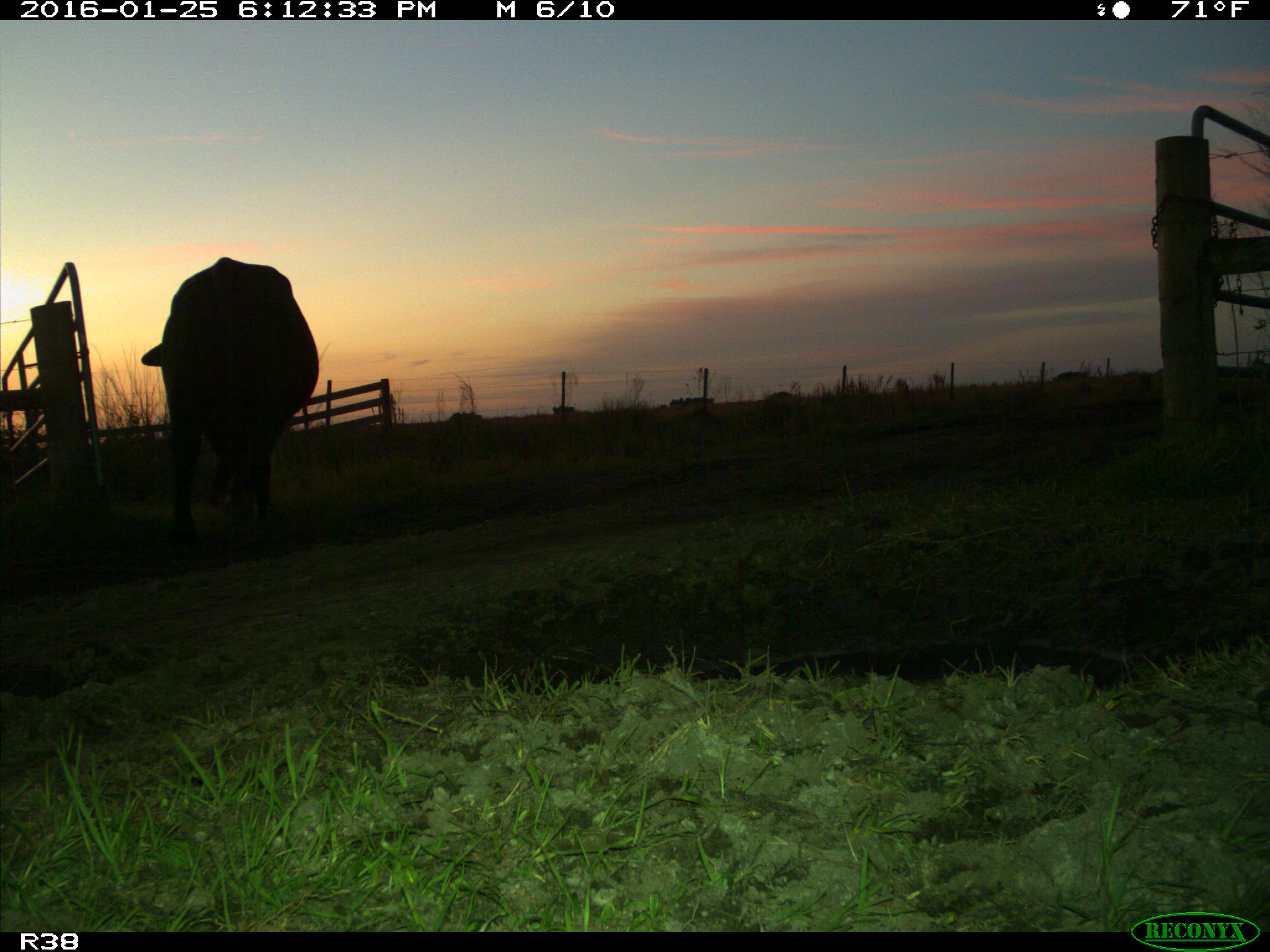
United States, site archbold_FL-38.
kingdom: Animalia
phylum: Chordata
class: Mammalia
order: Artiodactyla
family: Bovidae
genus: Bos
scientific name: Bos taurus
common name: domestic cow